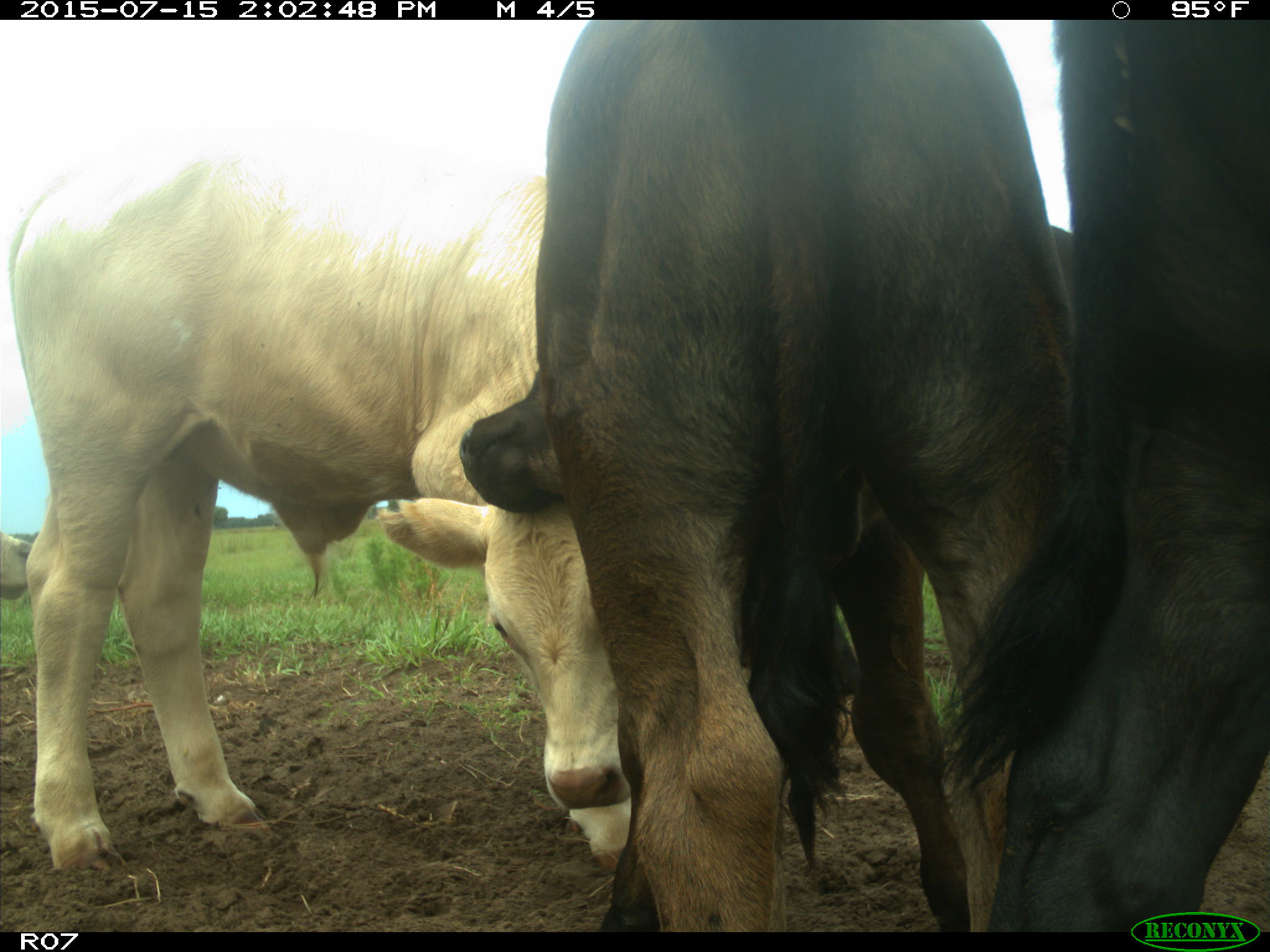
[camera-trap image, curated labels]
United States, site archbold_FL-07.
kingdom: Animalia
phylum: Chordata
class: Mammalia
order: Artiodactyla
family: Bovidae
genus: Bos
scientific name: Bos taurus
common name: domestic cow